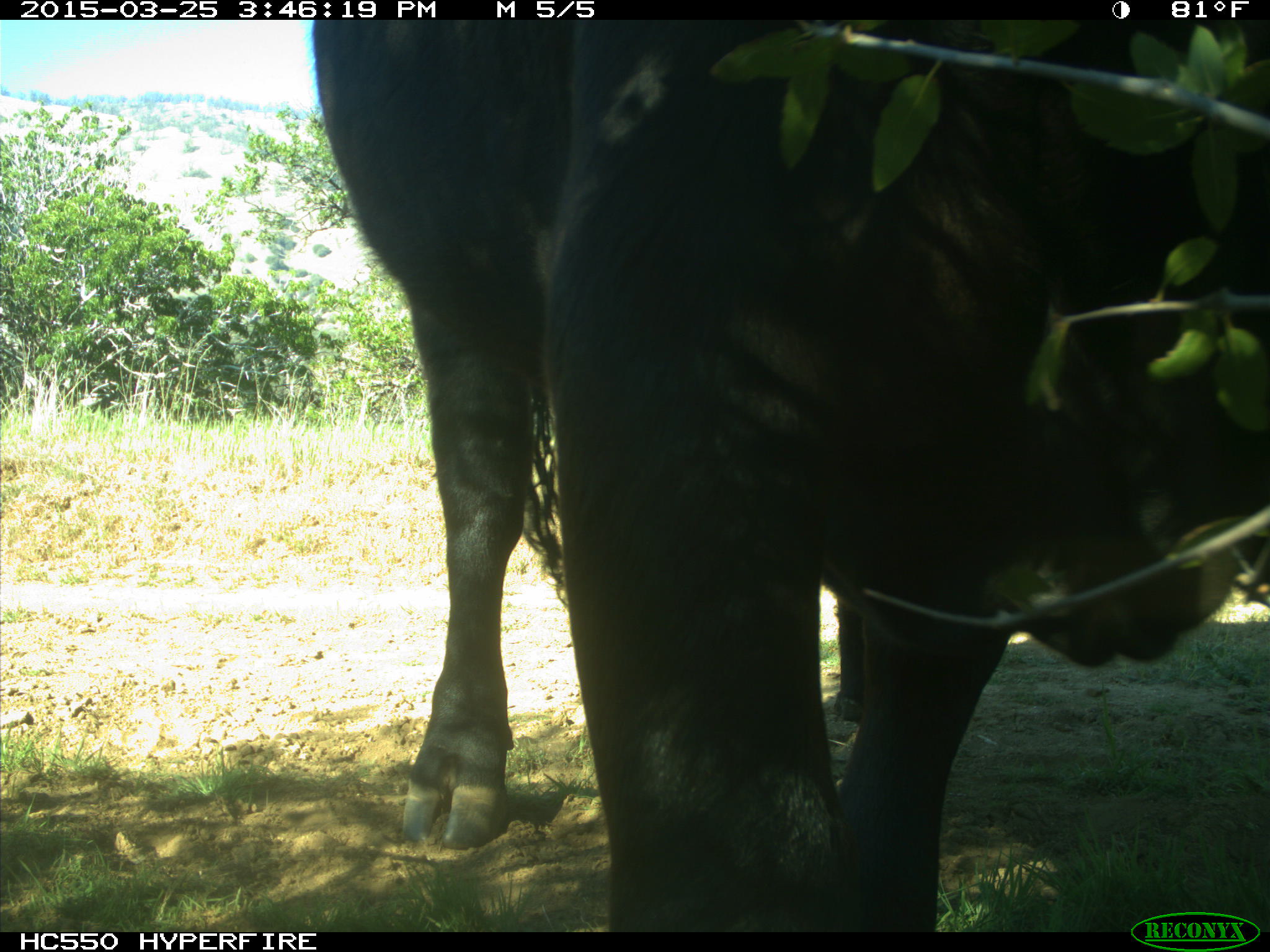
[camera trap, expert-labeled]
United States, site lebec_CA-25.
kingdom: Animalia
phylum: Chordata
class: Mammalia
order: Artiodactyla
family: Bovidae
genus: Bos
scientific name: Bos taurus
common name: domestic cow